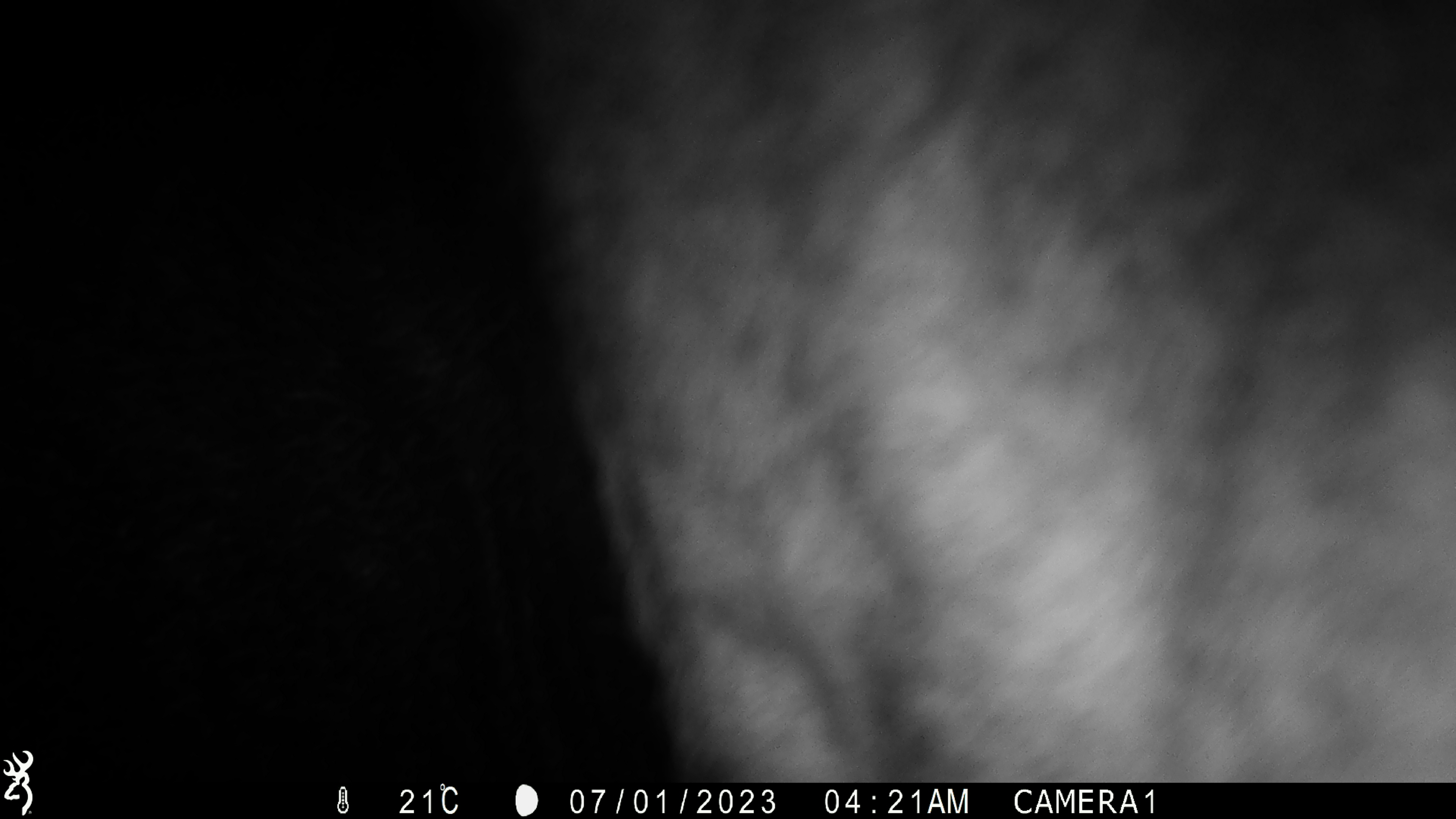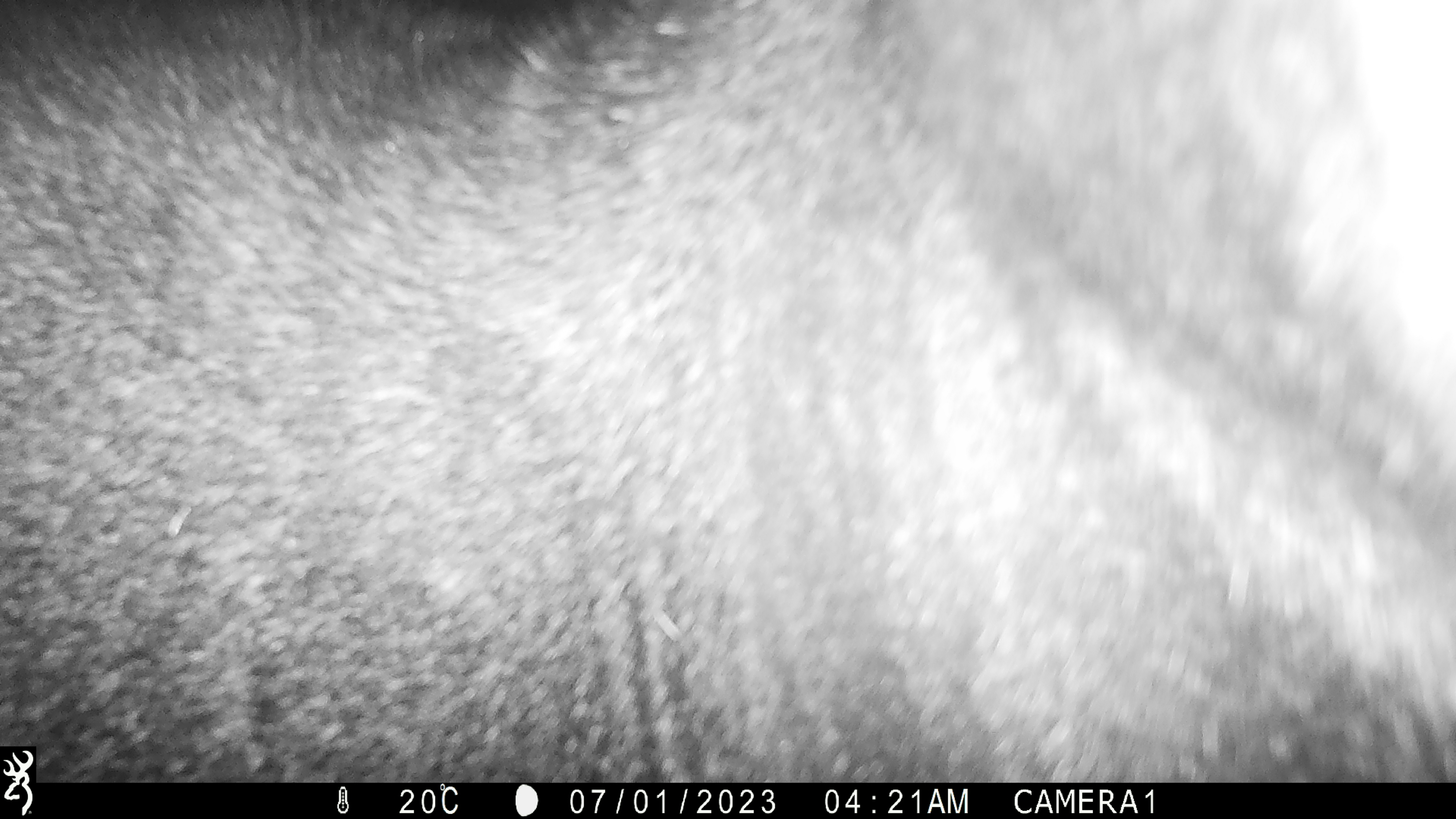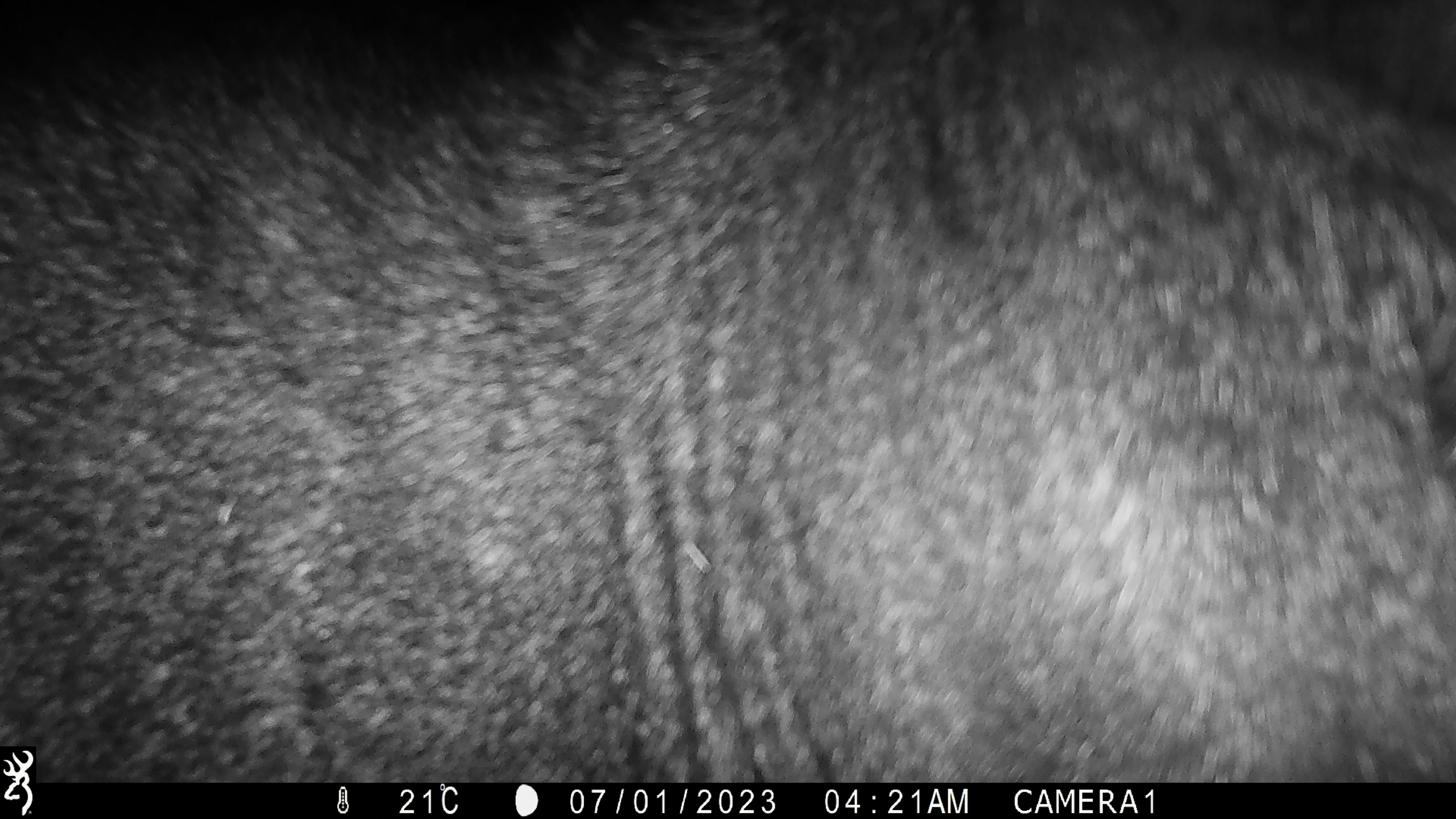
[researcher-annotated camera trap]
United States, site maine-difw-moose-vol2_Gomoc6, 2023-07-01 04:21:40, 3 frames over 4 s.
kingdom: Animalia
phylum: Chordata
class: Mammalia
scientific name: Mammalia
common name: mammal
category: mammal sp.